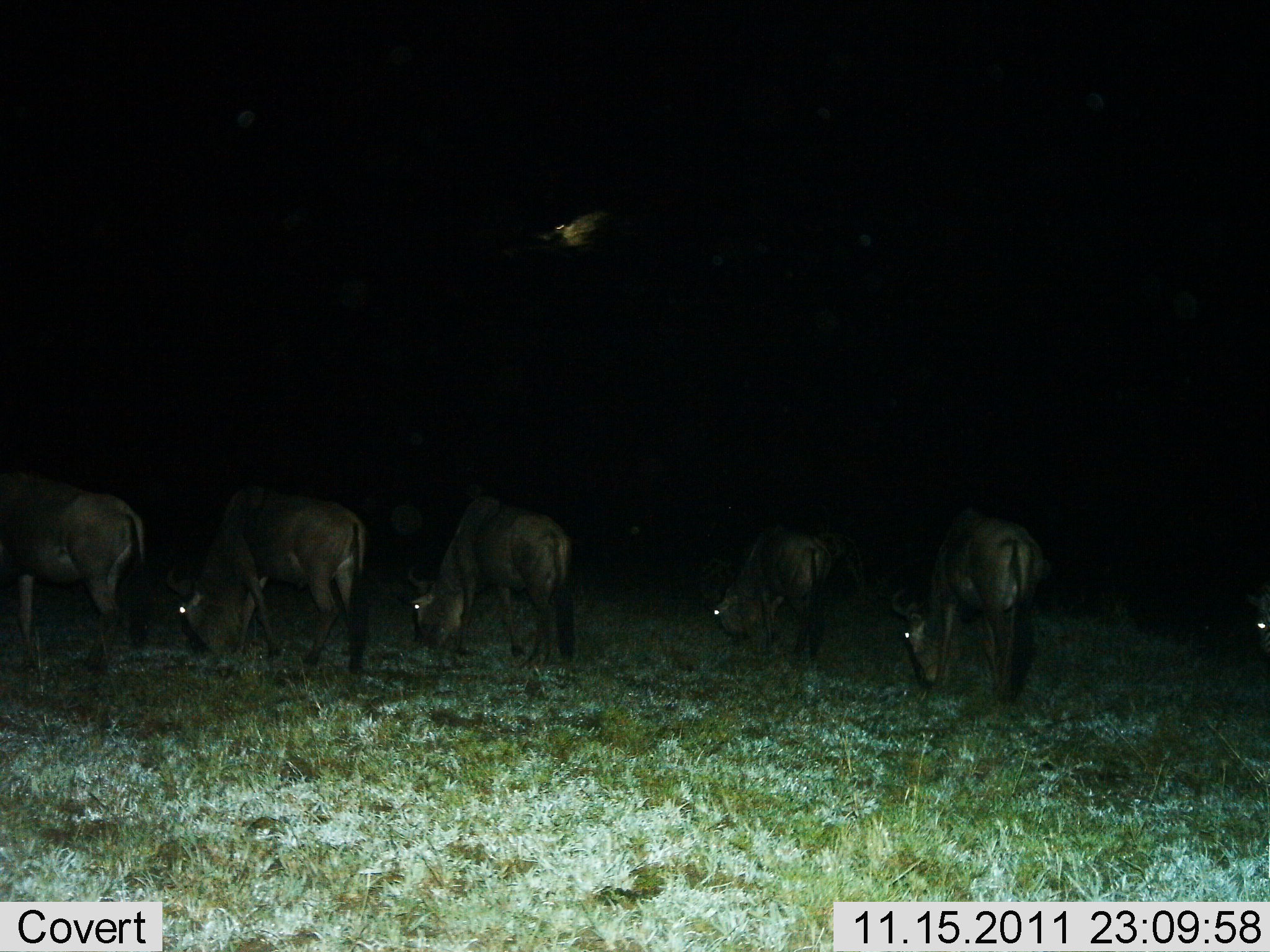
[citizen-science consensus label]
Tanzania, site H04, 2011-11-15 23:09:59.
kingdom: Animalia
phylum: Chordata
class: Mammalia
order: Artiodactyla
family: Bovidae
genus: Connochaetes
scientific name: Connochaetes taurinus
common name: blue wildebeest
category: wildebeest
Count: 5.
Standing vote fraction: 11%.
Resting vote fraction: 0%.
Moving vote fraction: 0%.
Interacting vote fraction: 0%.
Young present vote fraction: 0%.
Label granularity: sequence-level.